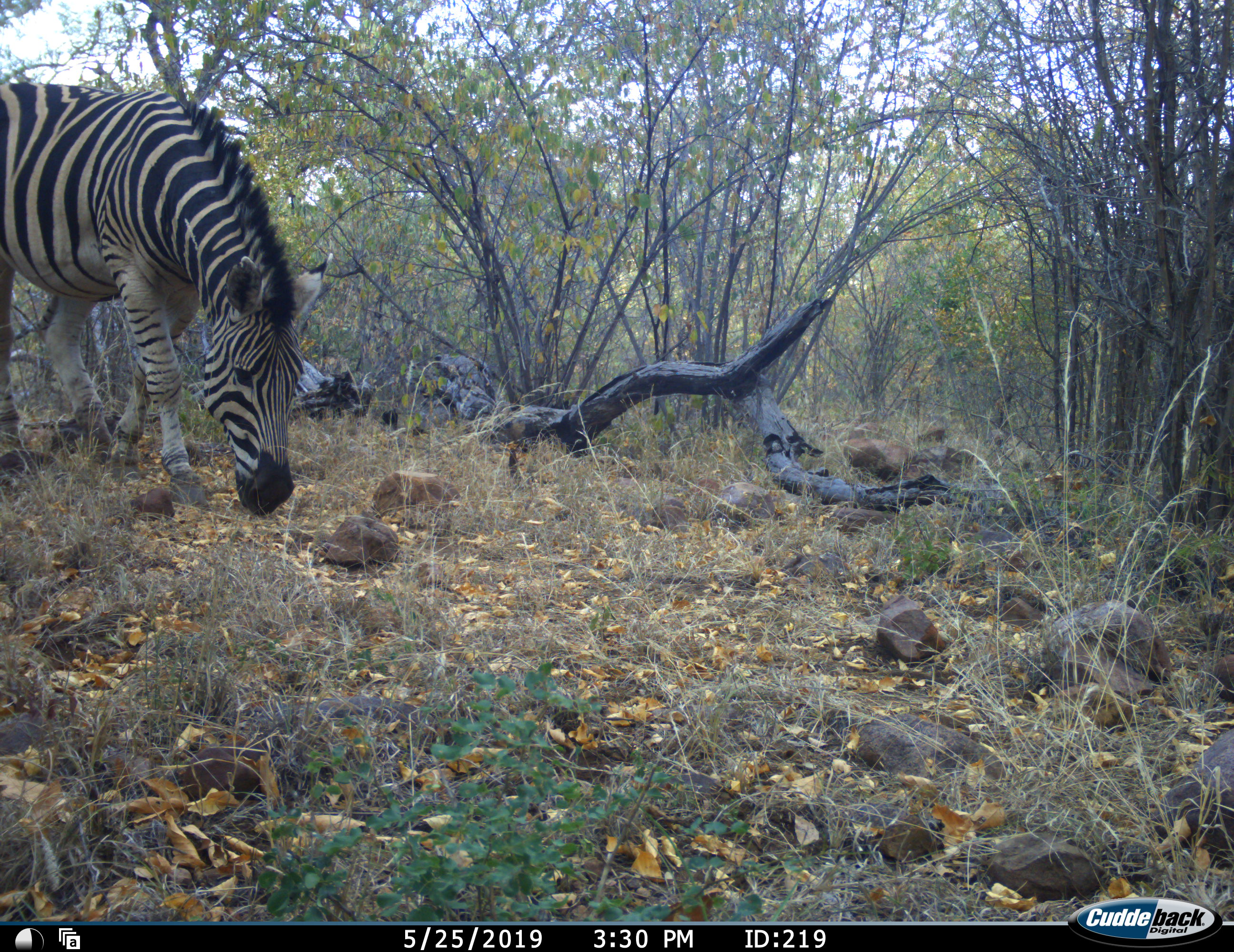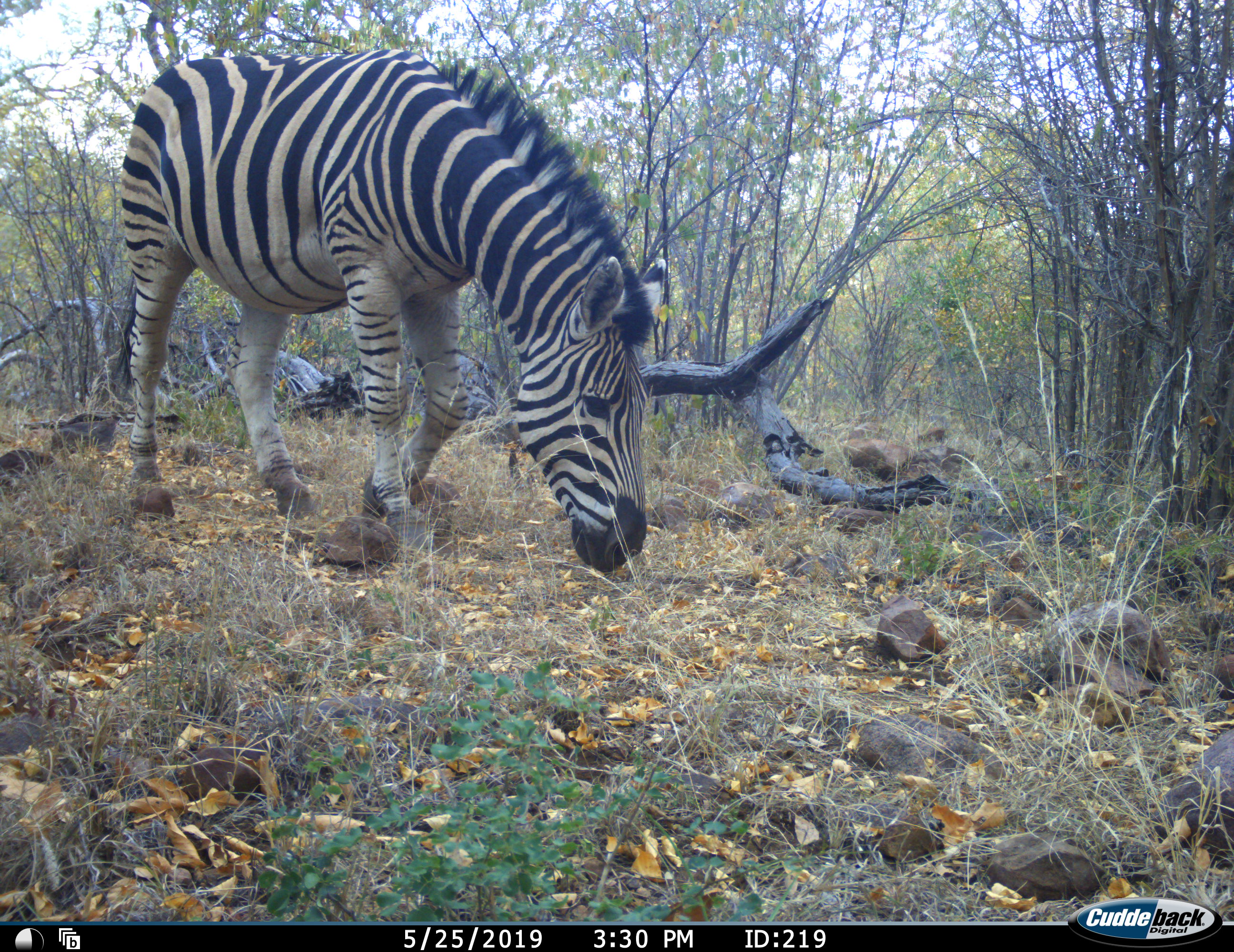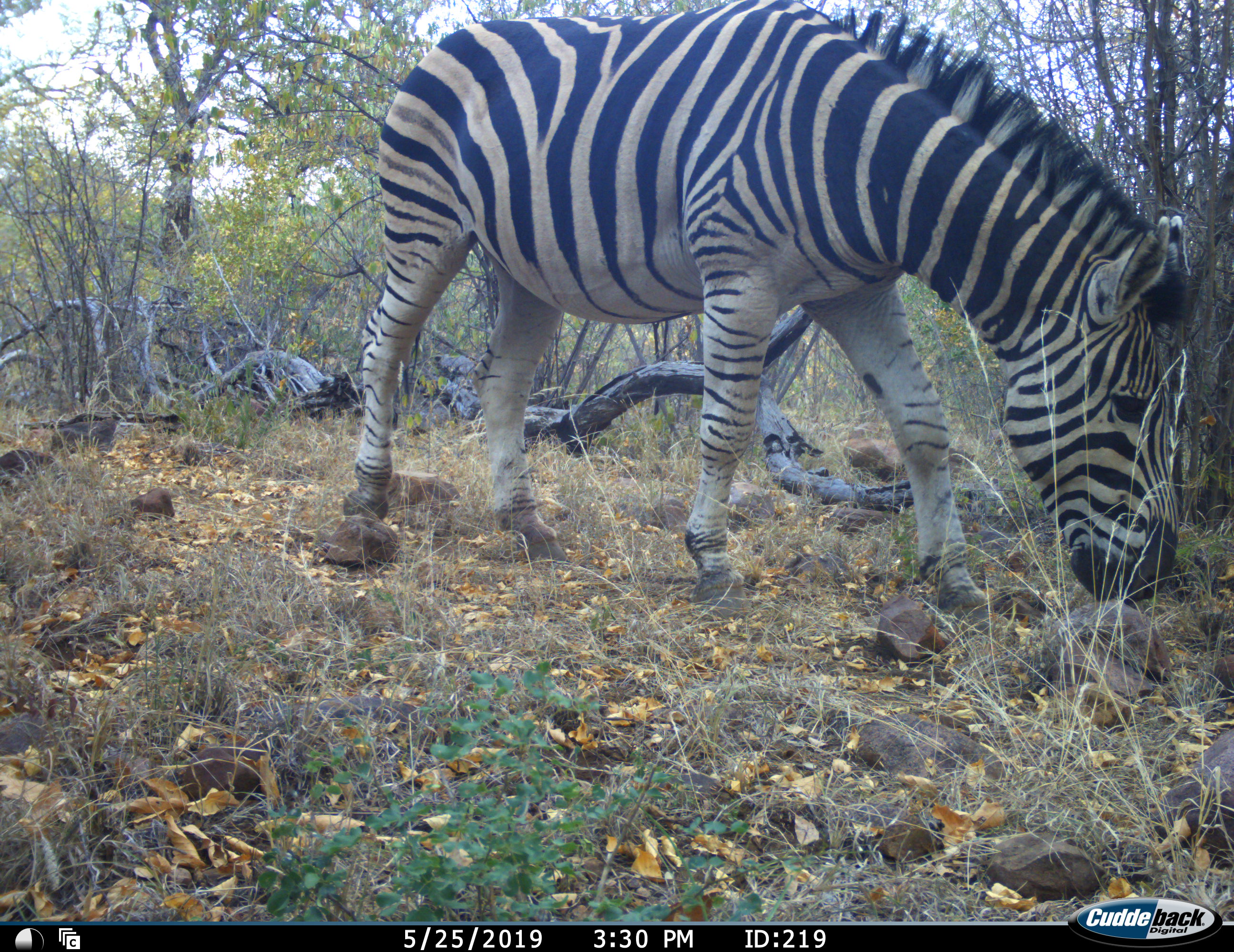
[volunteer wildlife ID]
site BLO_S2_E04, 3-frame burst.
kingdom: Animalia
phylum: Chordata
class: Mammalia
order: Perissodactyla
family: Equidae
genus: Equus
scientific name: Equus quagga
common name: plains zebra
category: zebraplains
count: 1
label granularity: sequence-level